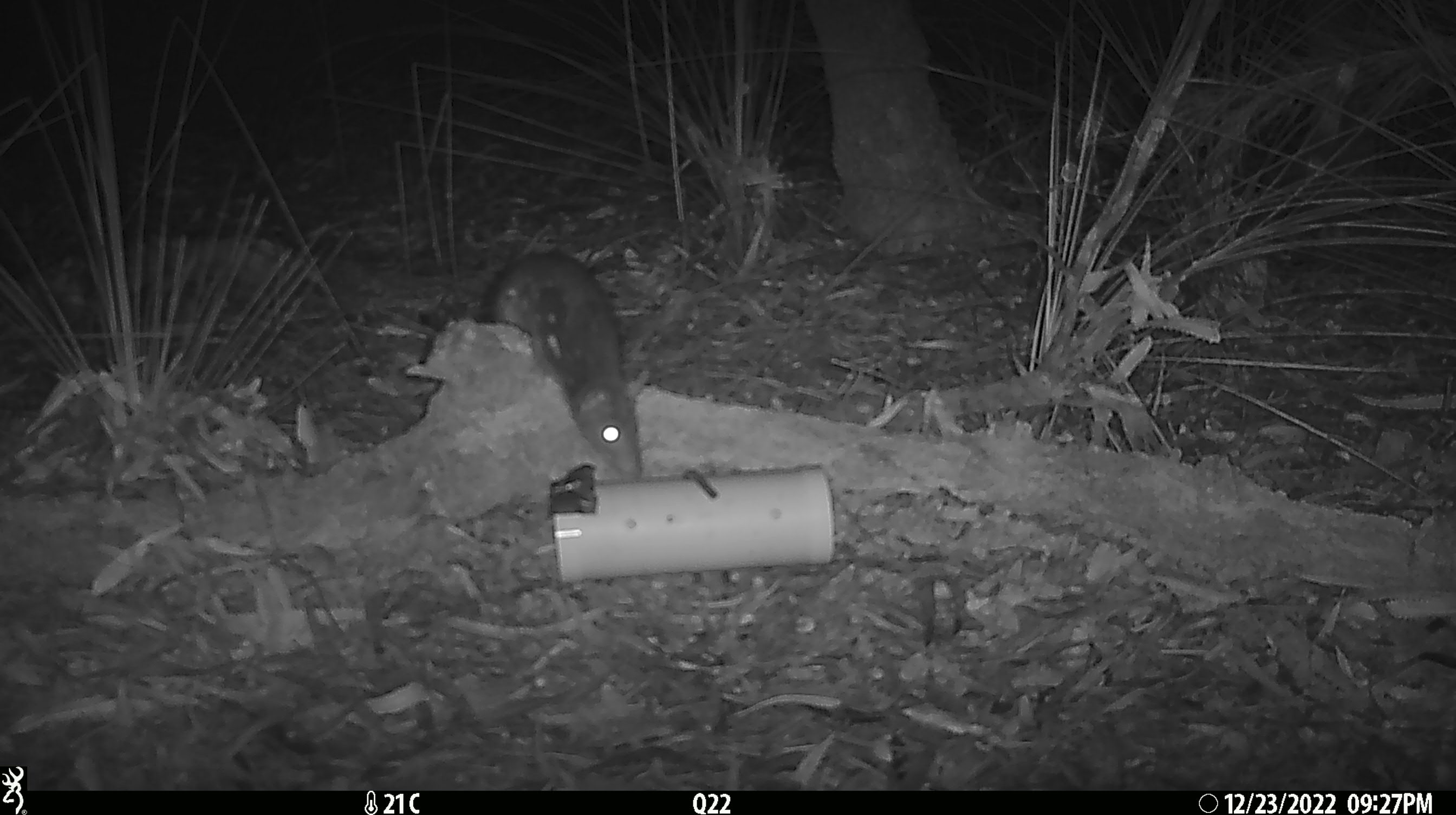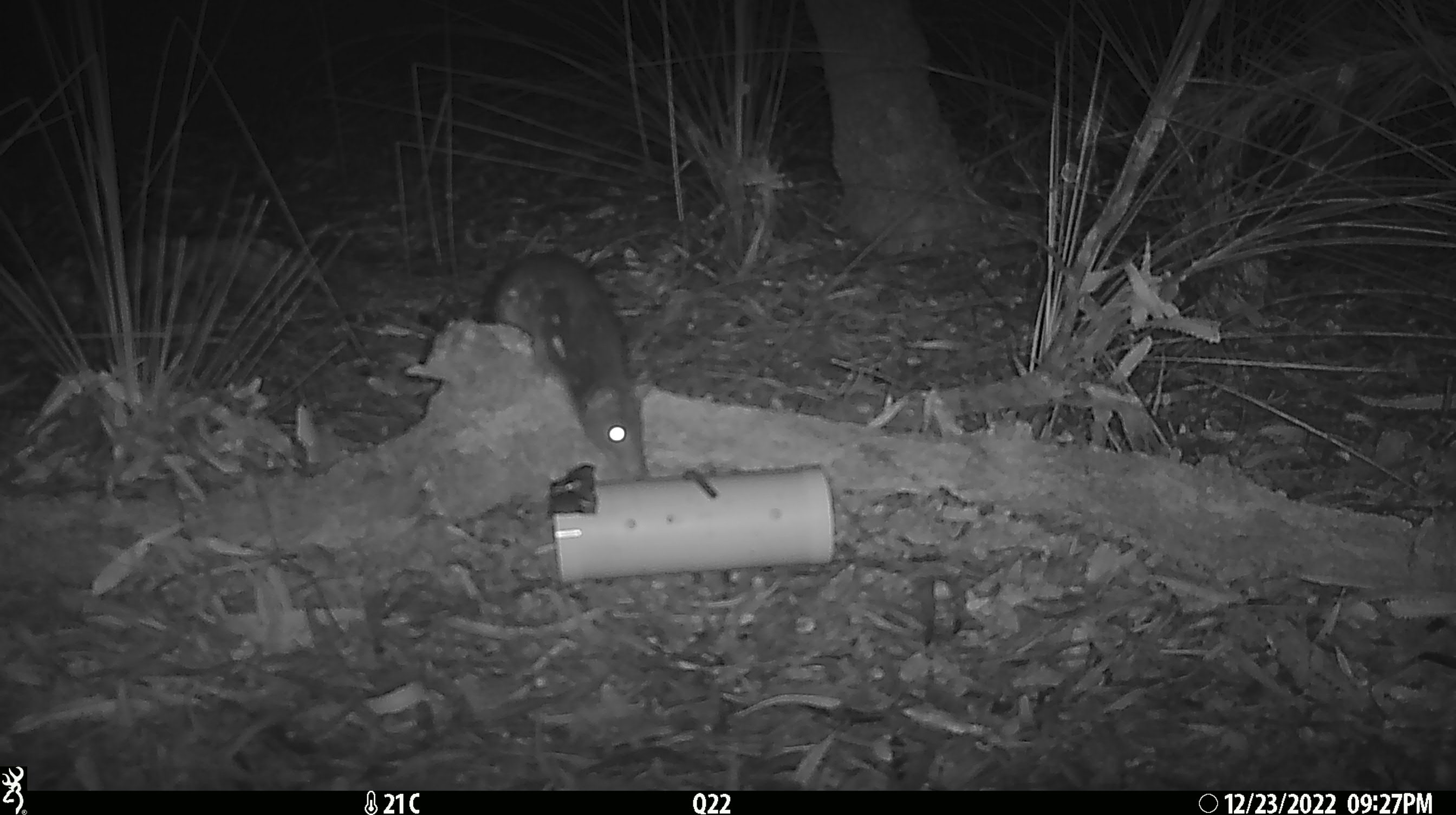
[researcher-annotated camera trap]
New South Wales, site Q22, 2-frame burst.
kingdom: Animalia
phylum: Chordata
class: Mammalia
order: Dasyuromorphia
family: Dasyuridae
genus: Dasyurus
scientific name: Dasyurus maculatus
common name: spotted-tailed quoll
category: quoll